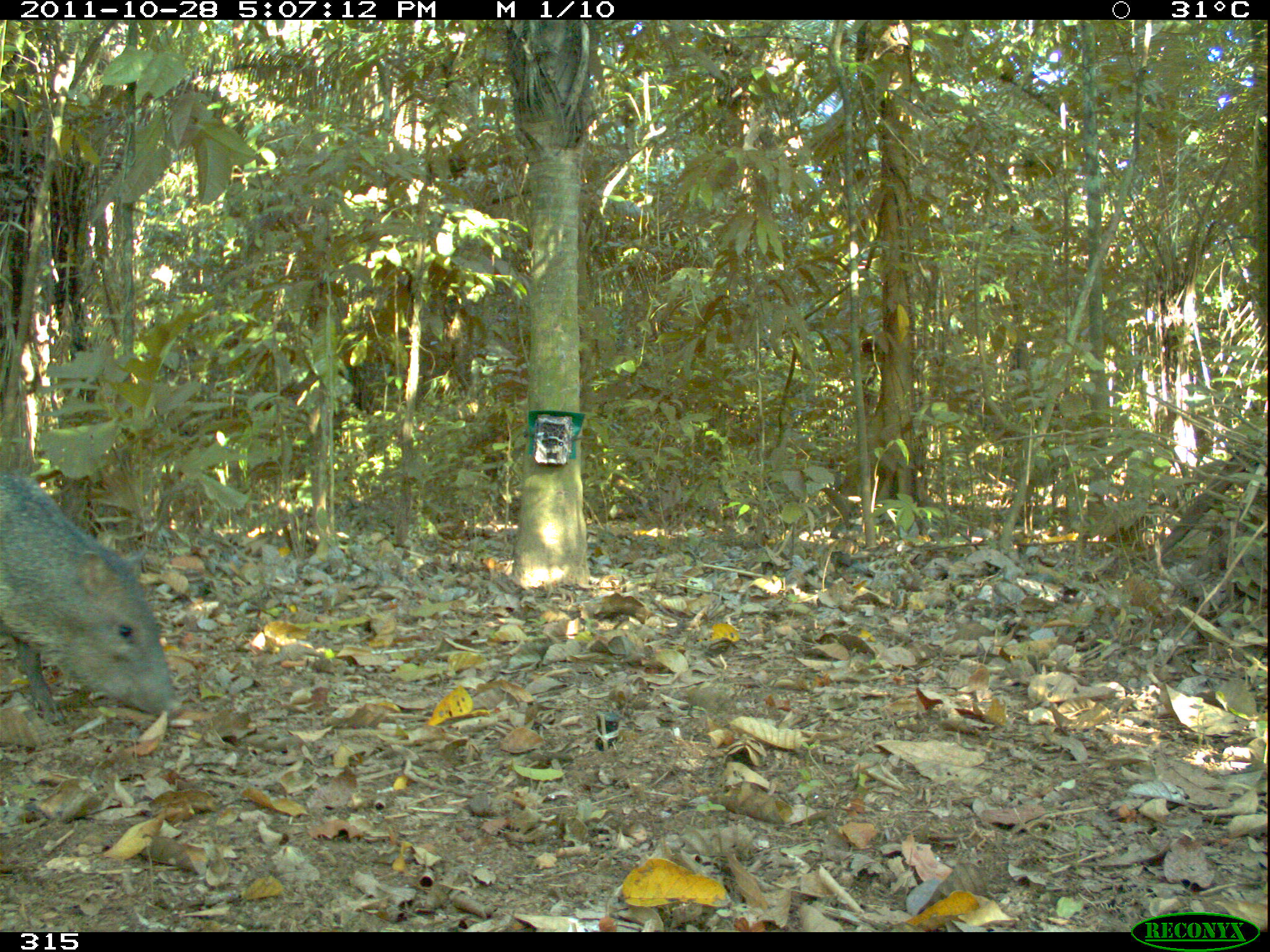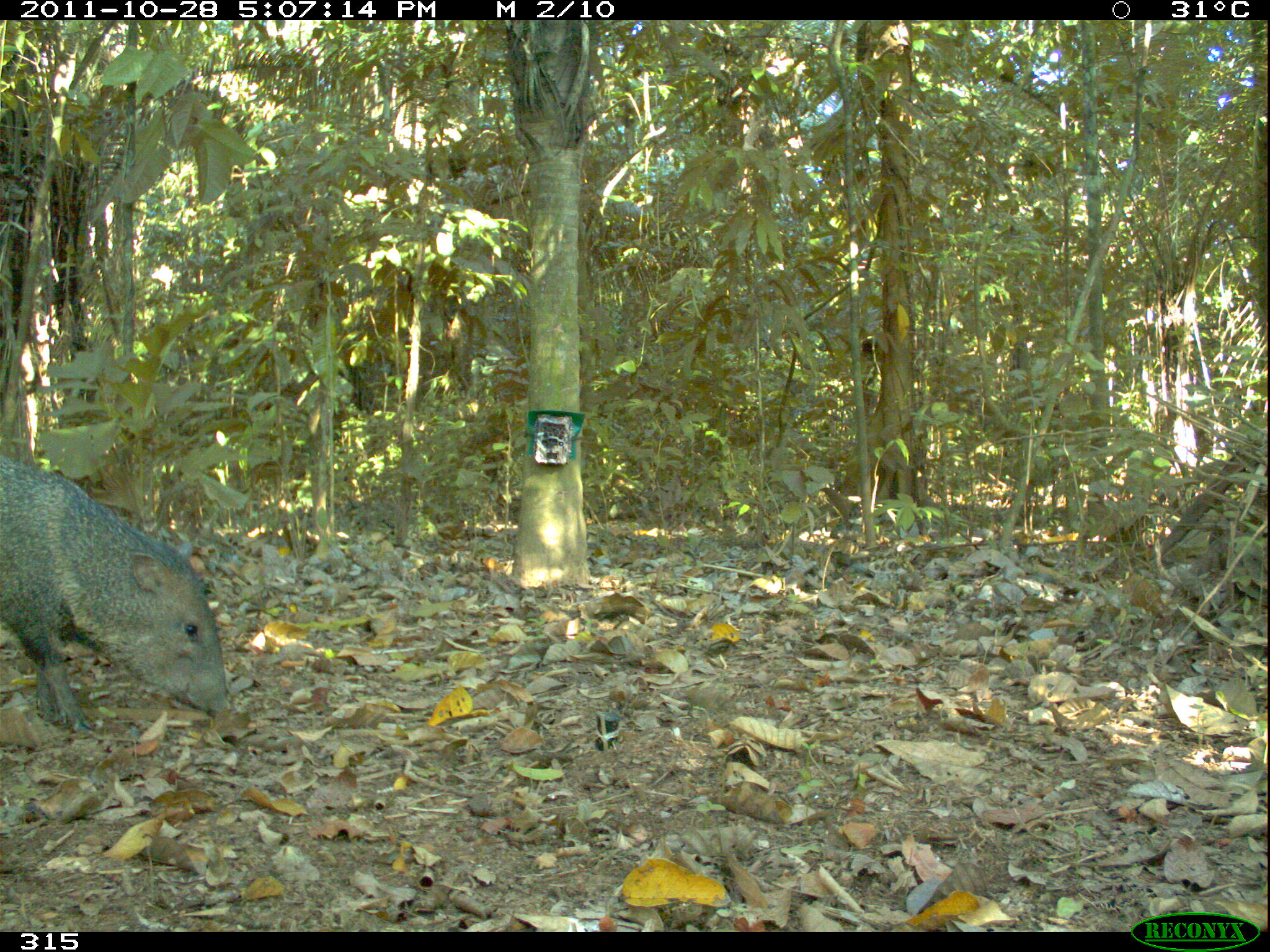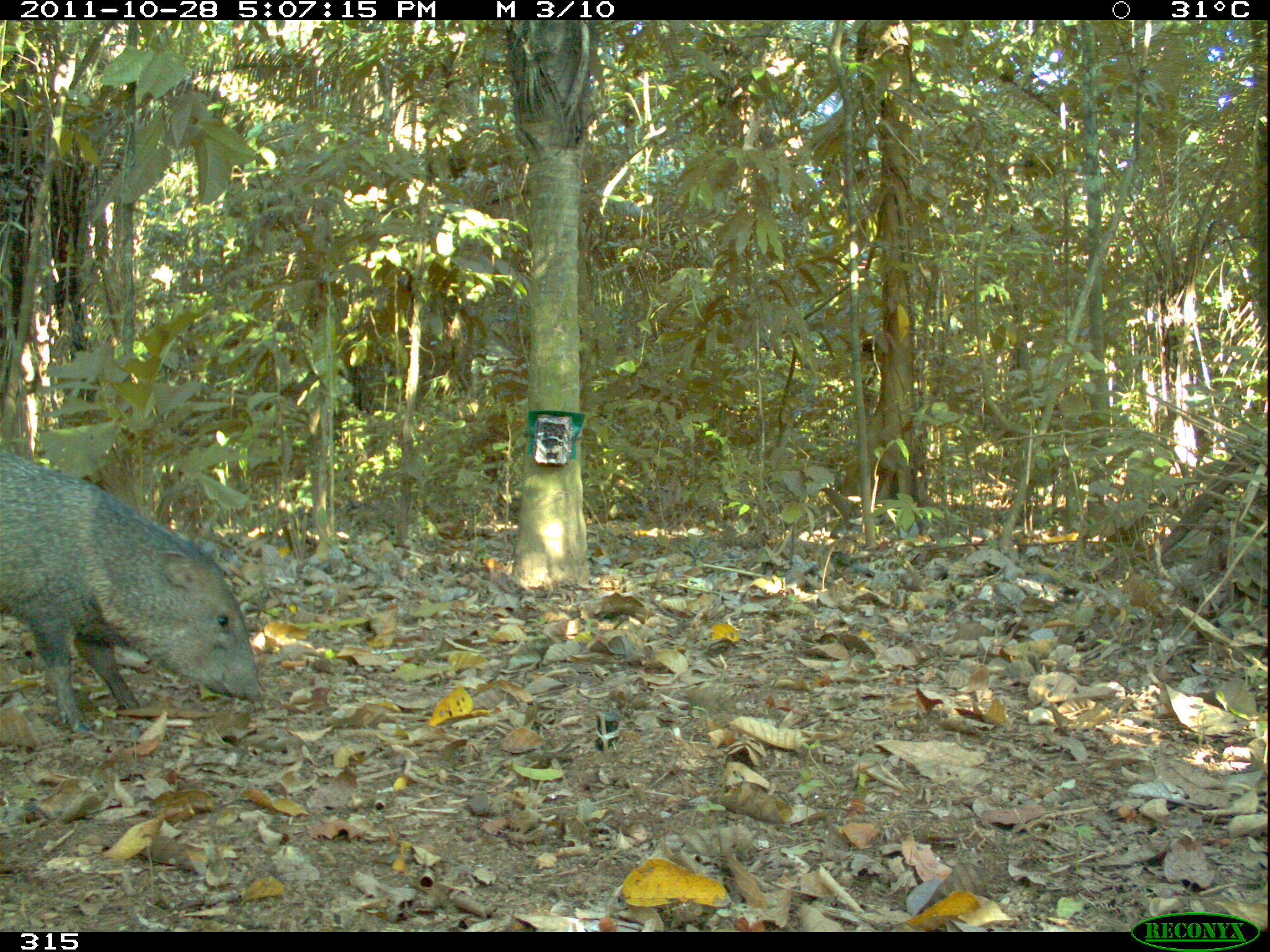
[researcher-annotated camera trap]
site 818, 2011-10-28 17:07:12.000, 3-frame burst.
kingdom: Animalia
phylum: Chordata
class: Mammalia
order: Artiodactyla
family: Tayassuidae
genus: Pecari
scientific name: Pecari tajacu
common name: collared peccary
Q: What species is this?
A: Pecari tajacu (collared peccary).